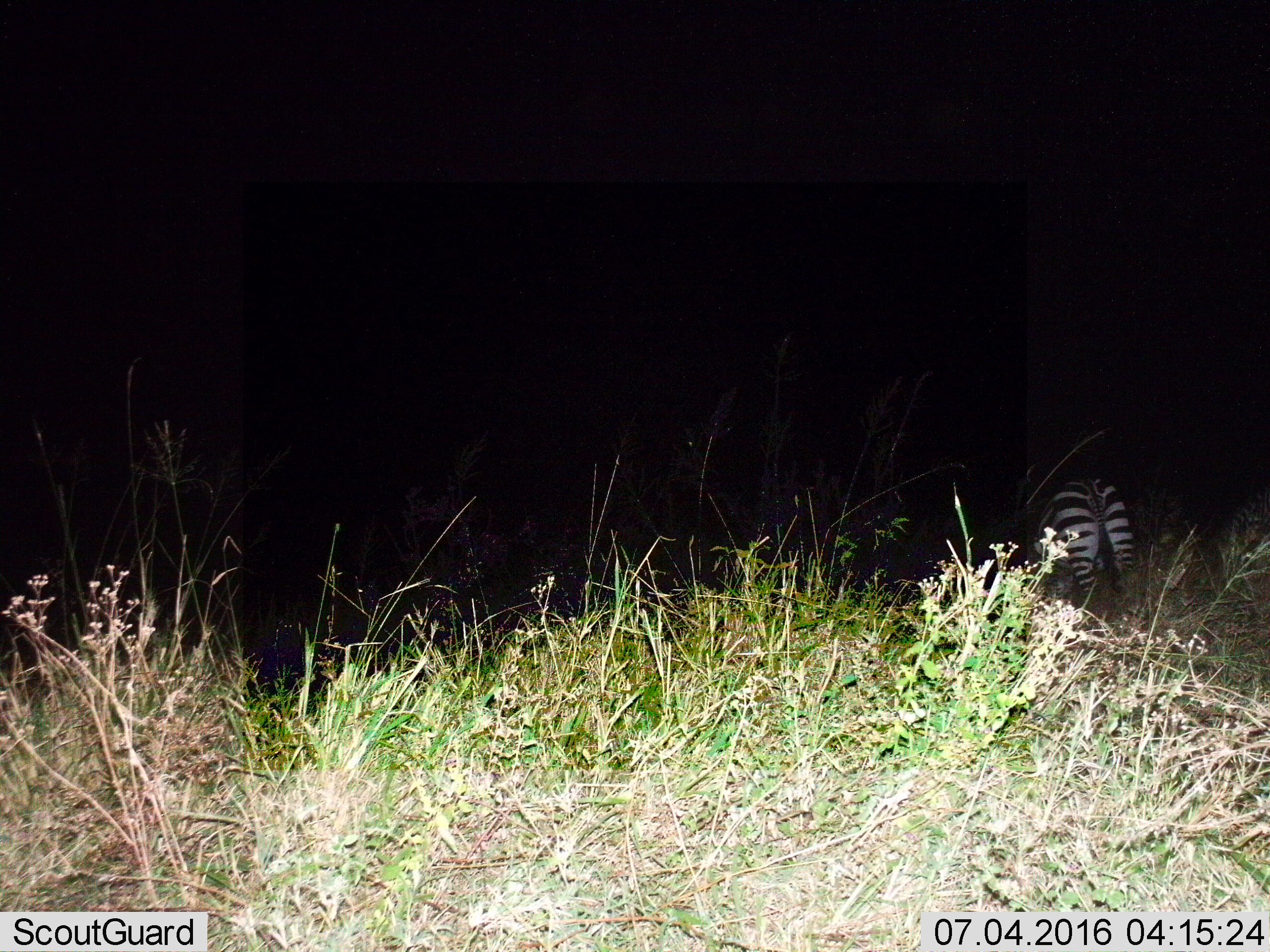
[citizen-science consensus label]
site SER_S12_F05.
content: unidentified animal